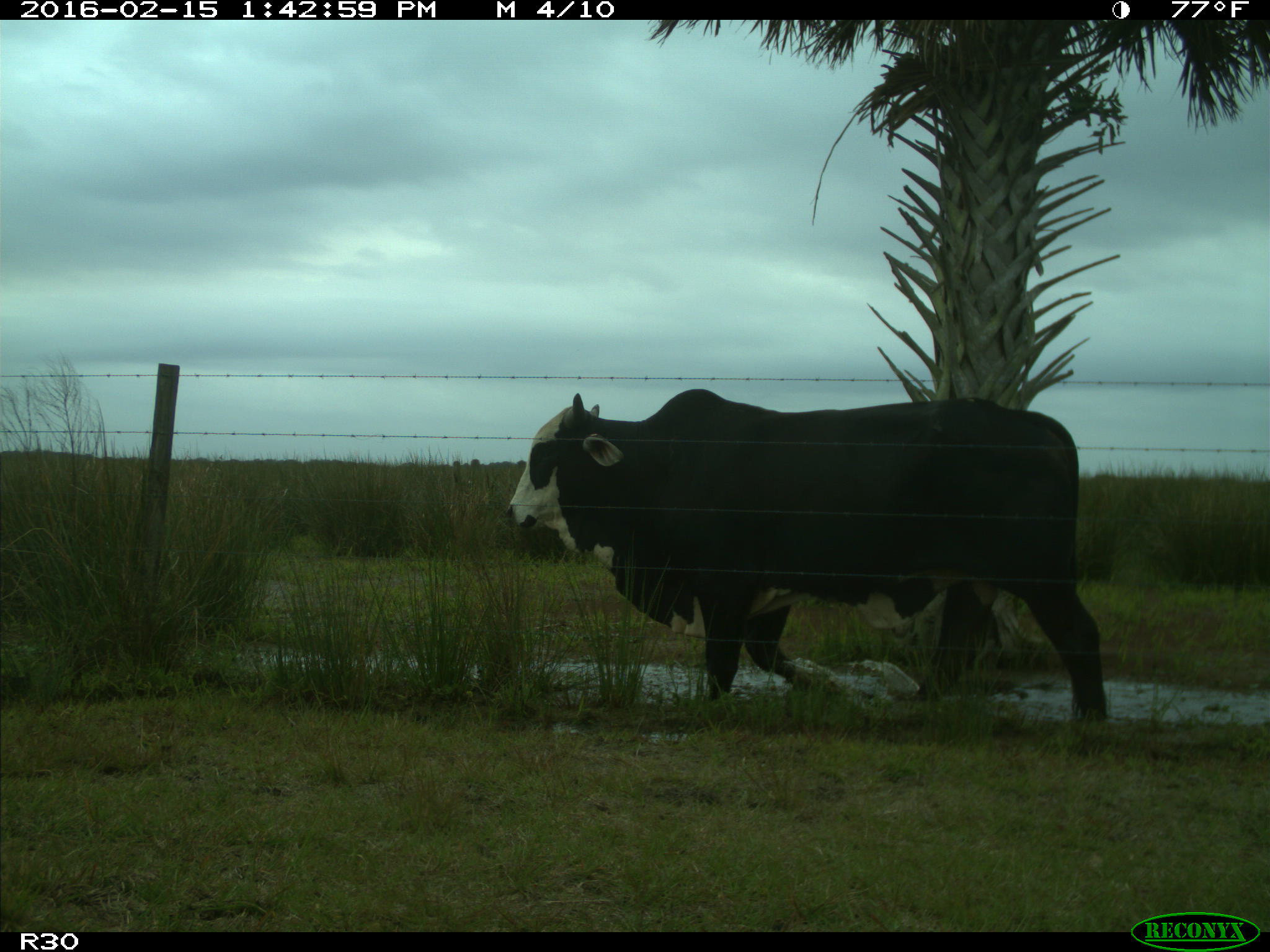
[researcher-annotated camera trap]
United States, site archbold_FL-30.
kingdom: Animalia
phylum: Chordata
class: Mammalia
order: Artiodactyla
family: Bovidae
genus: Bos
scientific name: Bos taurus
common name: domestic cow